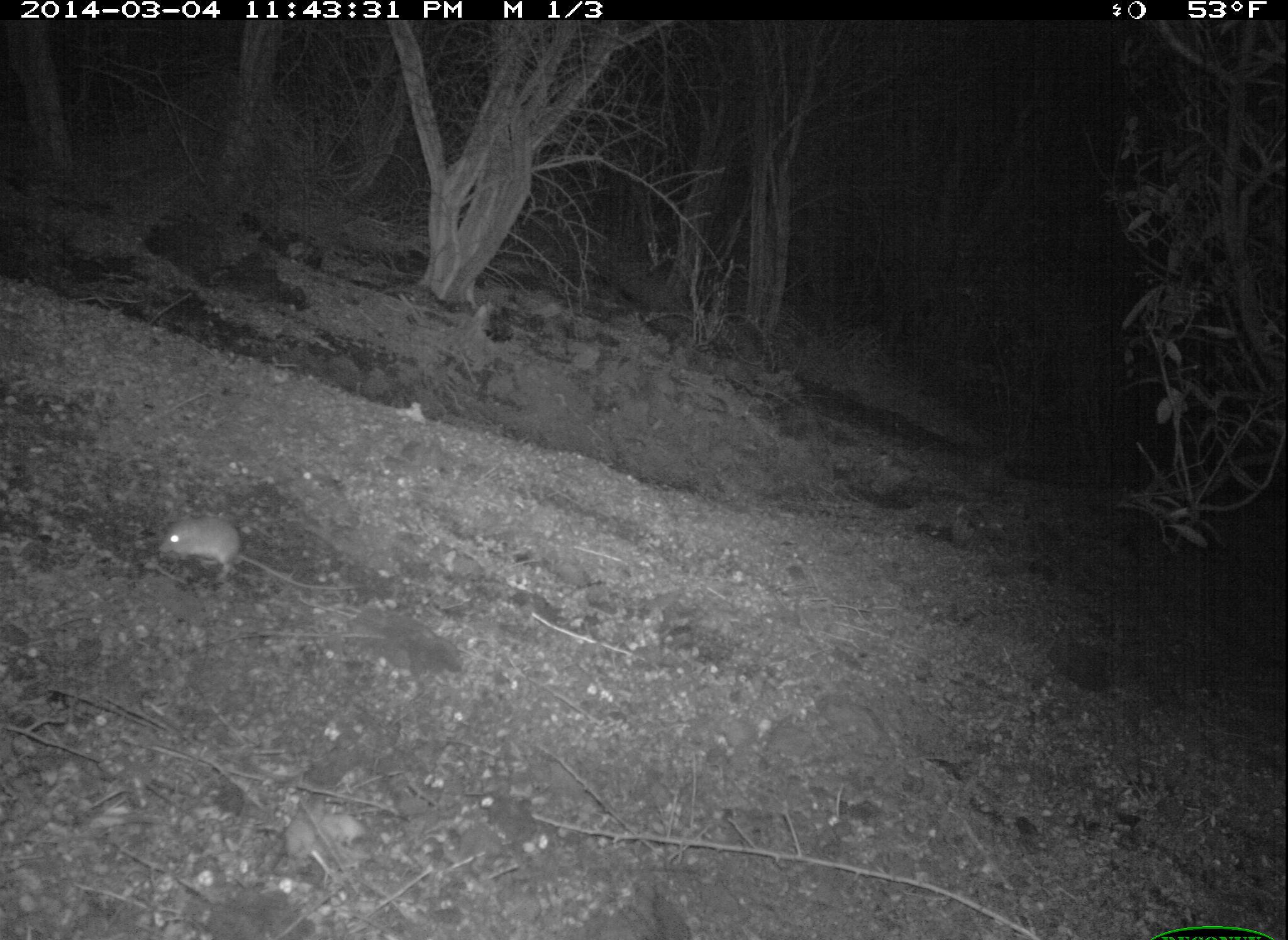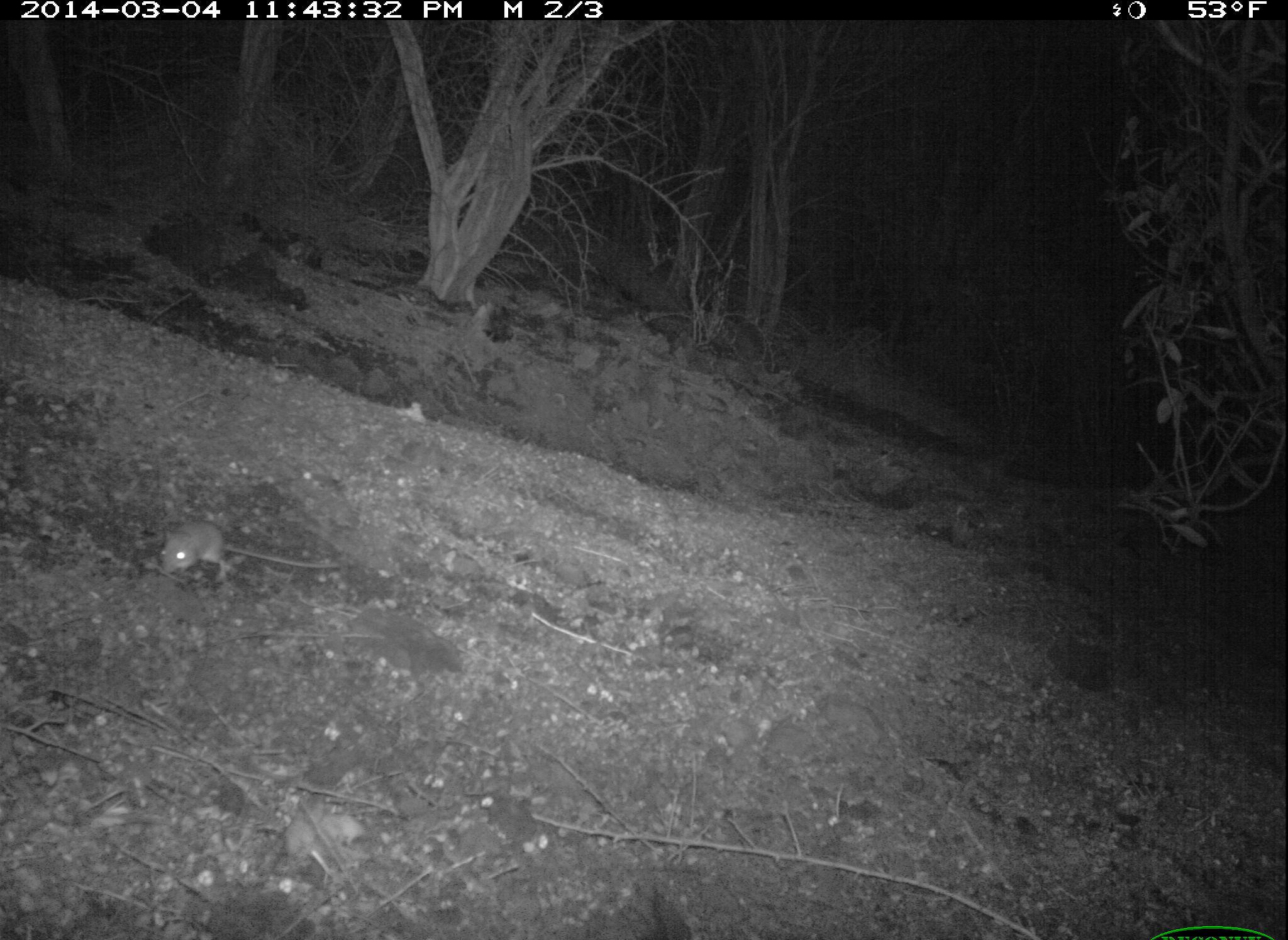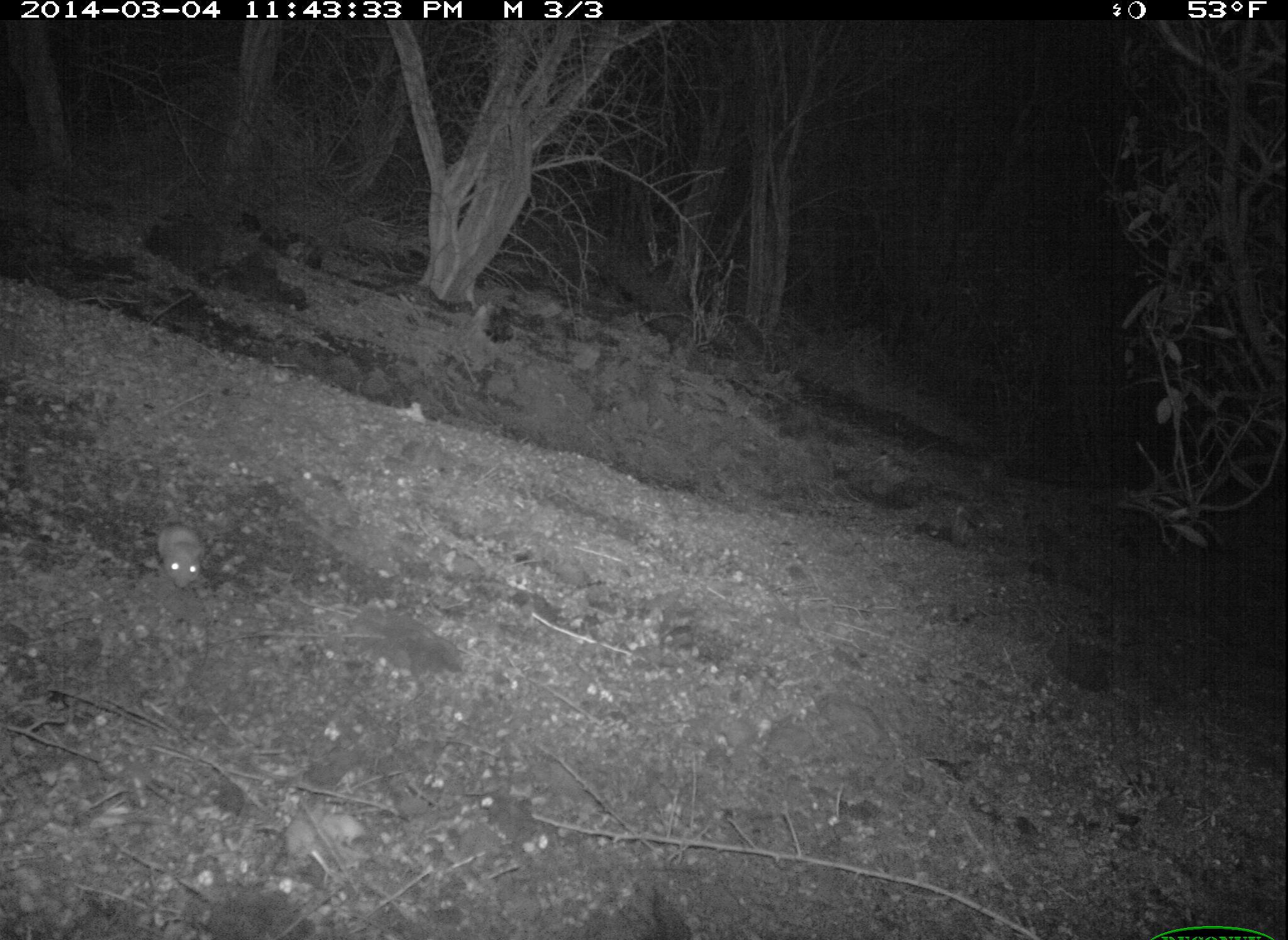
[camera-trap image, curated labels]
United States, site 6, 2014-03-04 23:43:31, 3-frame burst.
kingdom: Animalia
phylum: Chordata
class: Mammalia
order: Rodentia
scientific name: Rodentia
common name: rodent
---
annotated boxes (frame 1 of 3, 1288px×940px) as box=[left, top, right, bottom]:
rodent: box=[156, 516, 363, 591]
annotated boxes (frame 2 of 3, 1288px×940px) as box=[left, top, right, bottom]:
rodent: box=[159, 520, 341, 583]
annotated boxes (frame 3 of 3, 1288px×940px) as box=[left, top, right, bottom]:
rodent: box=[156, 520, 276, 589]